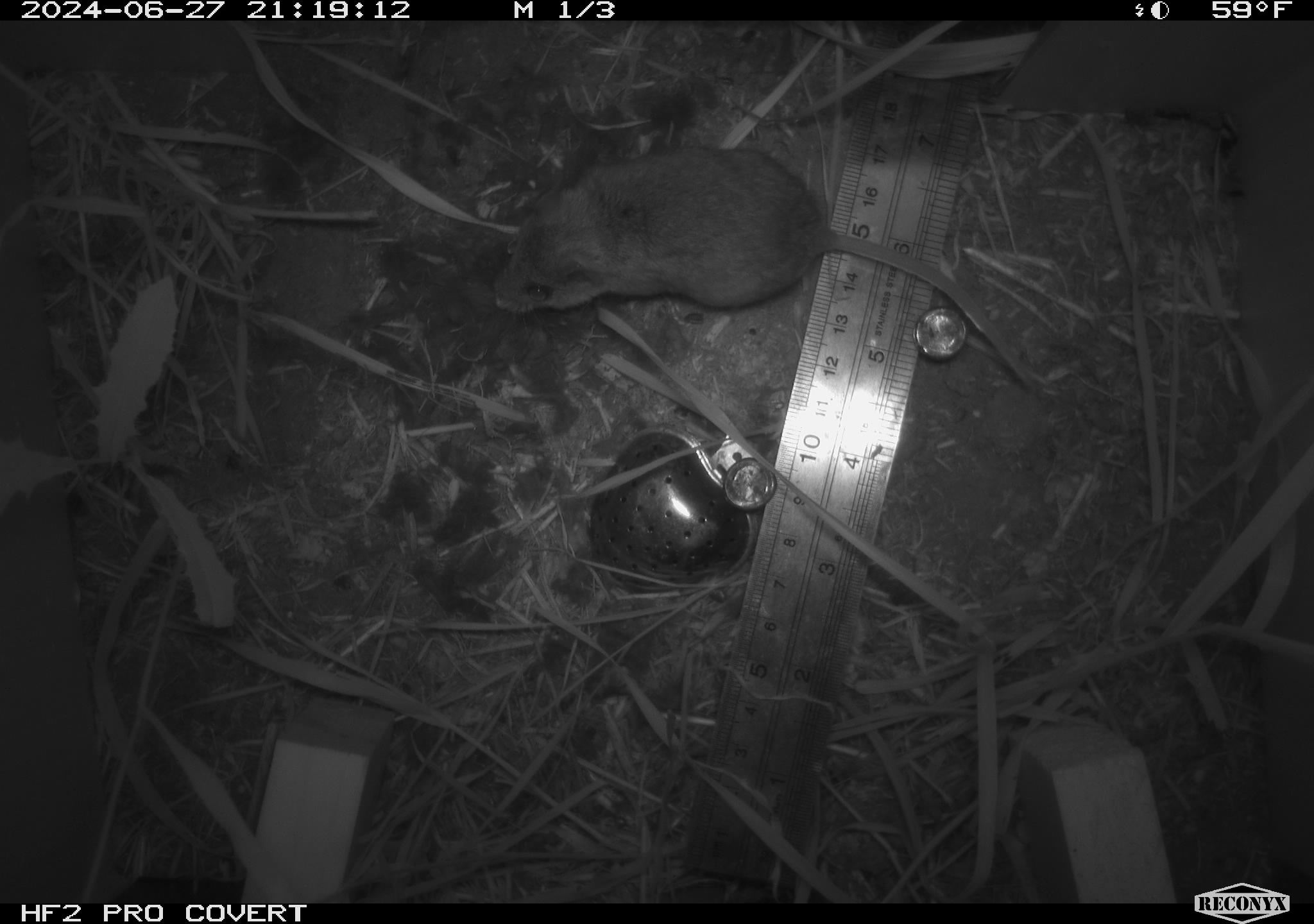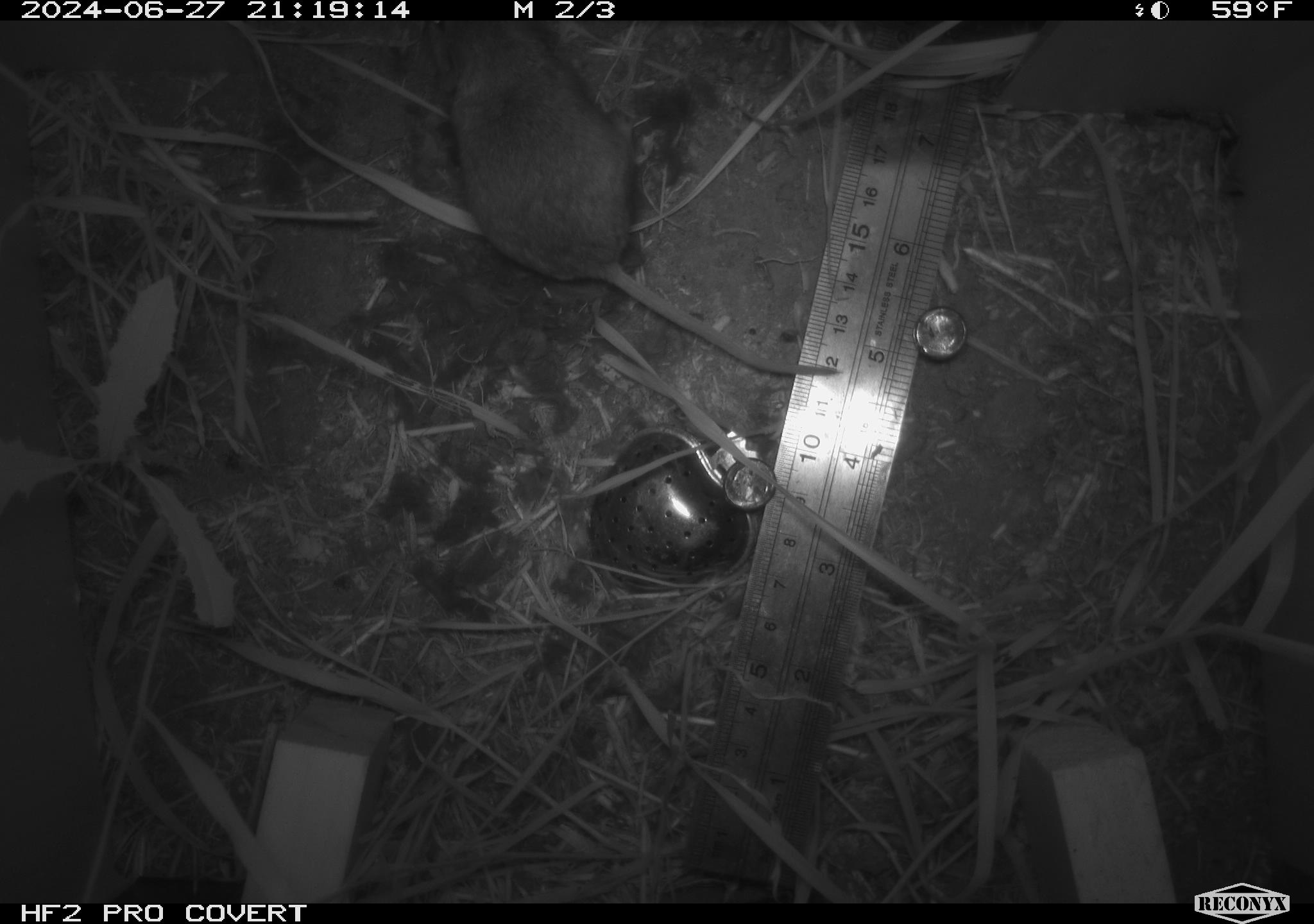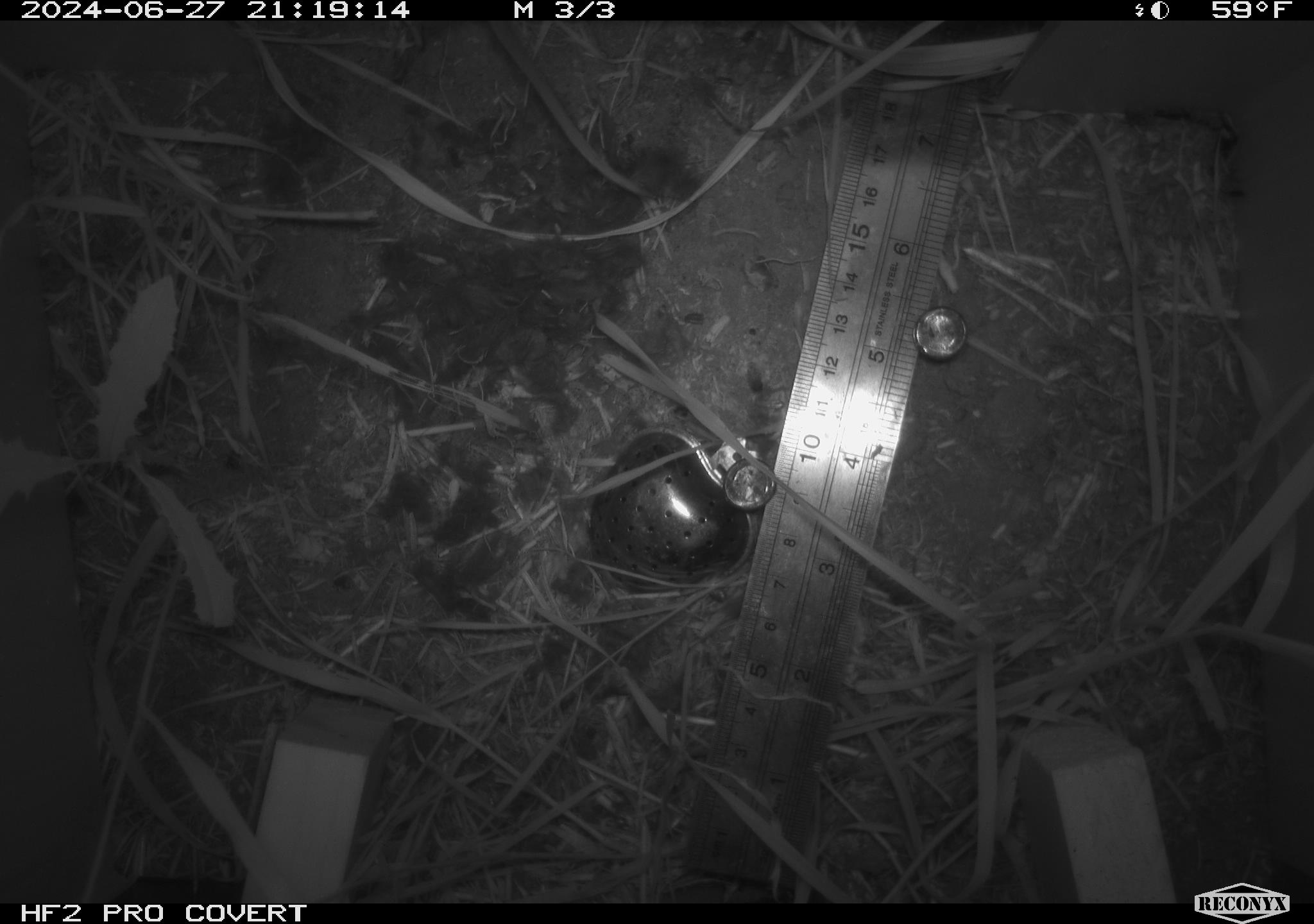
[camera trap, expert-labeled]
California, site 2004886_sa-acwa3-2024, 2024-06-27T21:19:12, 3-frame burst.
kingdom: Animalia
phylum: Chordata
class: Mammalia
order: Rodentia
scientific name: Rodentia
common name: mouse species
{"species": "mouse species (Rodentia)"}